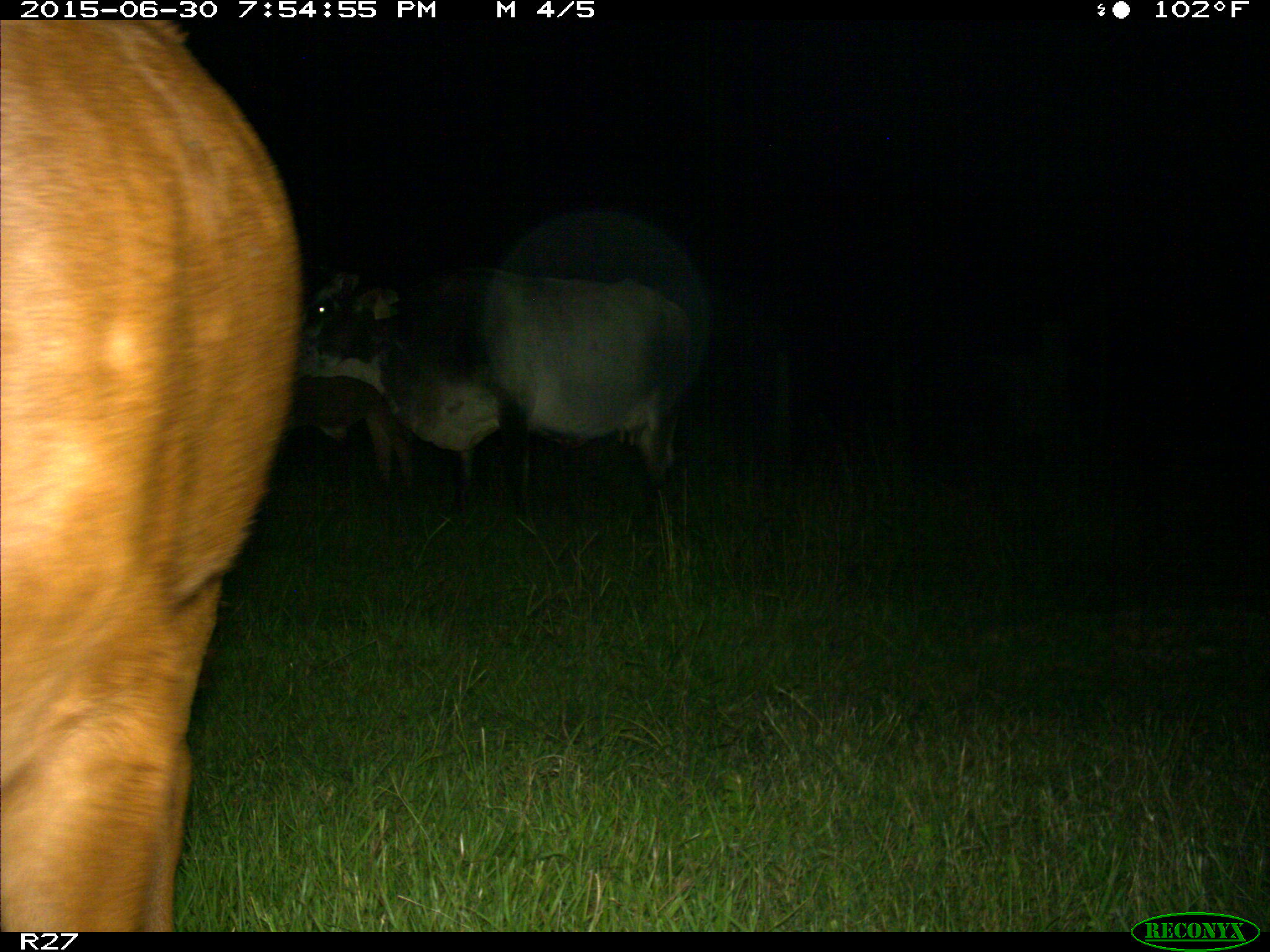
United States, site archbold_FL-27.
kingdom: Animalia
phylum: Chordata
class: Mammalia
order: Artiodactyla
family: Bovidae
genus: Bos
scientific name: Bos taurus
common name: domestic cow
Bos taurus (domestic cow).